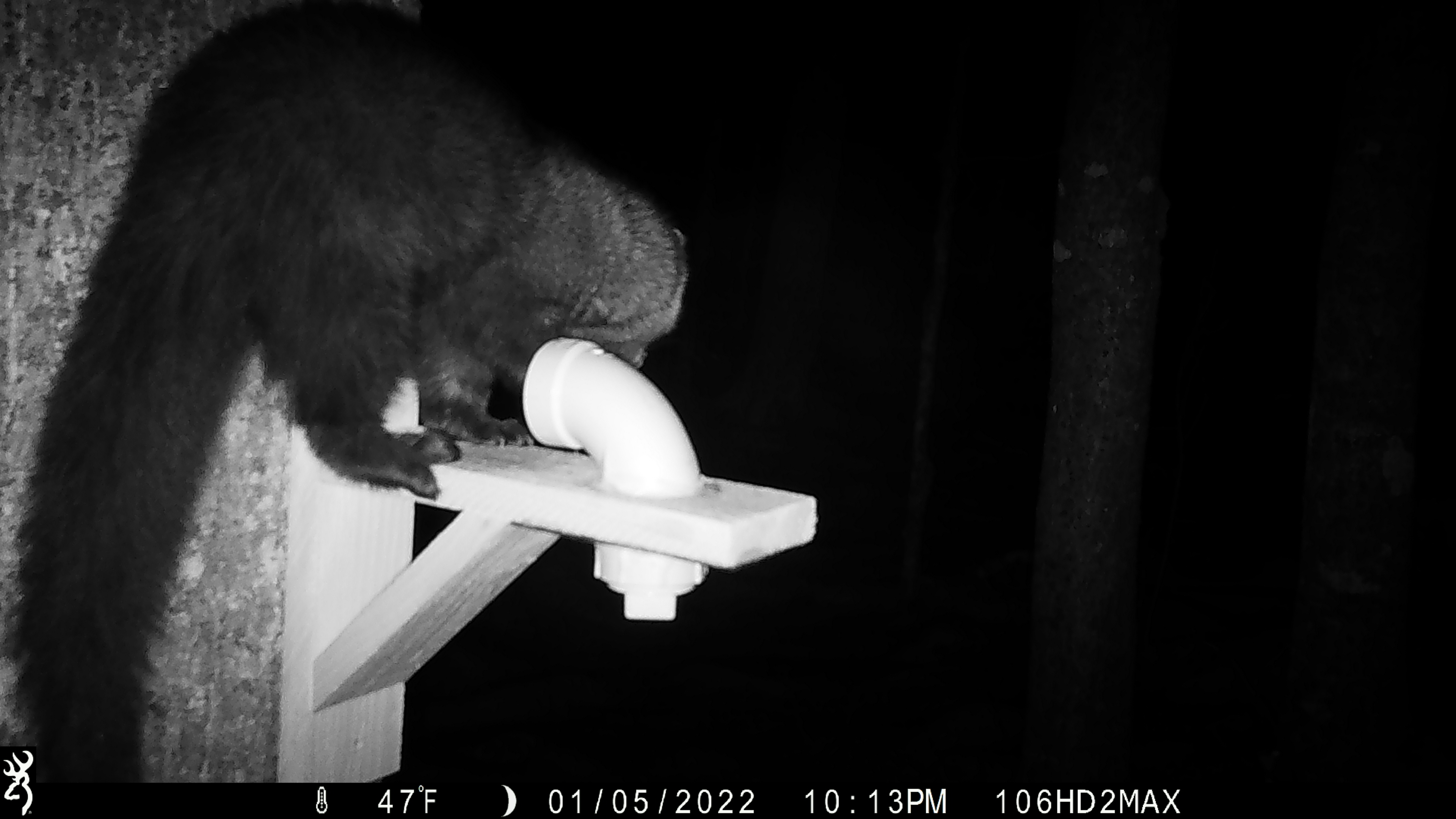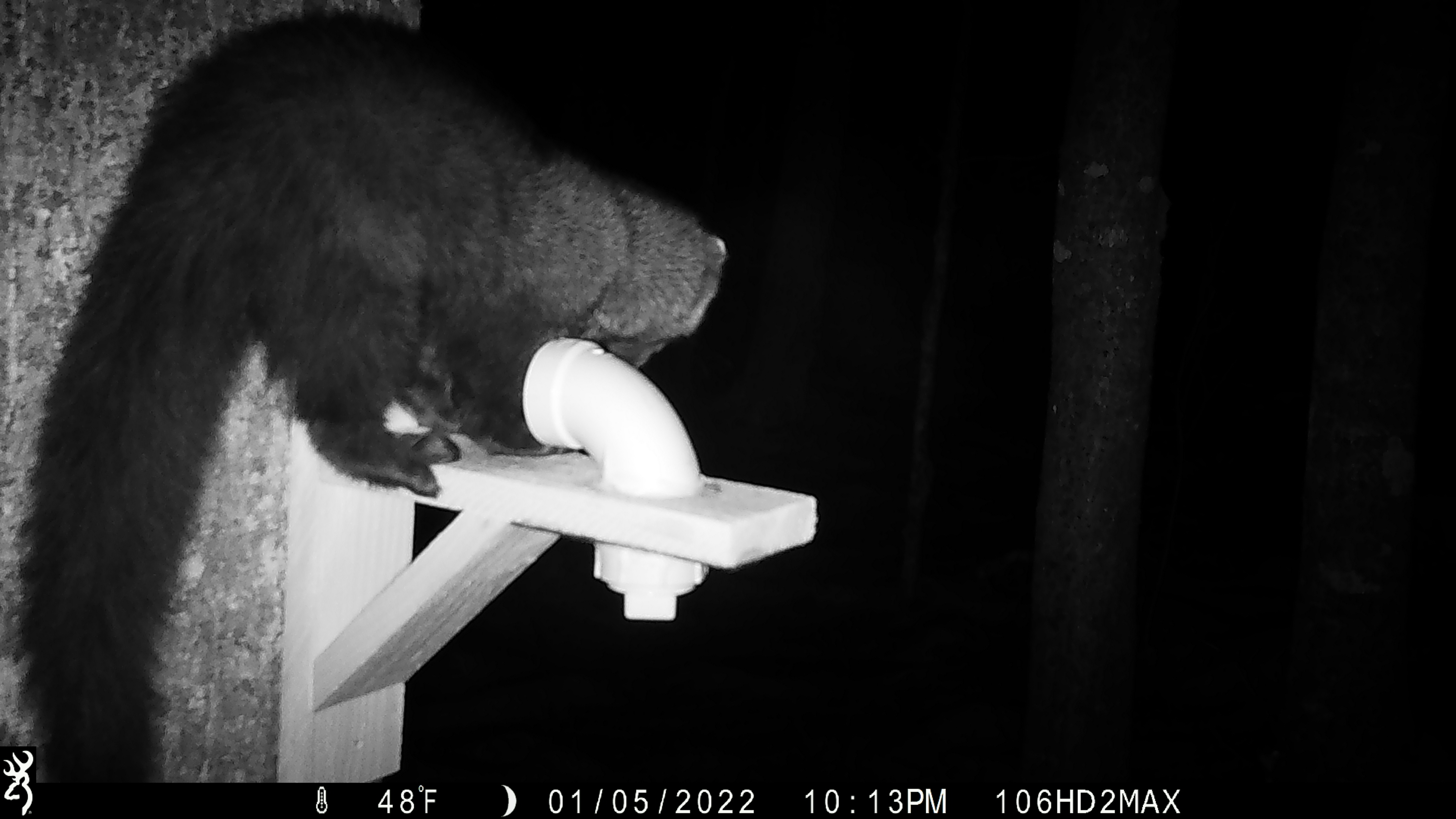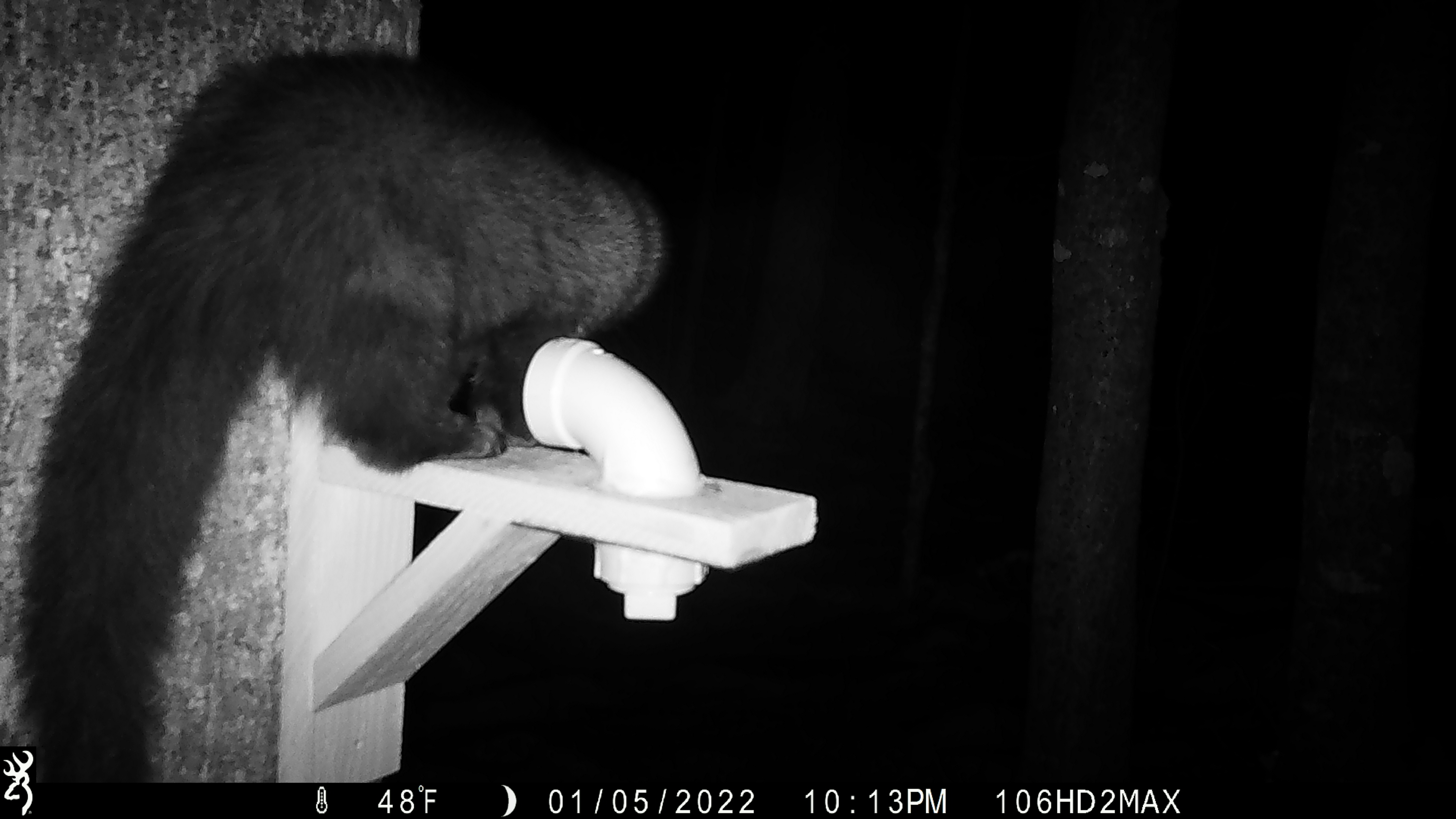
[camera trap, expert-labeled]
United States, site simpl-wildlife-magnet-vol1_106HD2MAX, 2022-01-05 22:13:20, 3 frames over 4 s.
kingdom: Animalia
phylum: Chordata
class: Mammalia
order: Carnivora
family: Mustelidae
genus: Pekania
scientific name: Pekania pennanti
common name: fisher